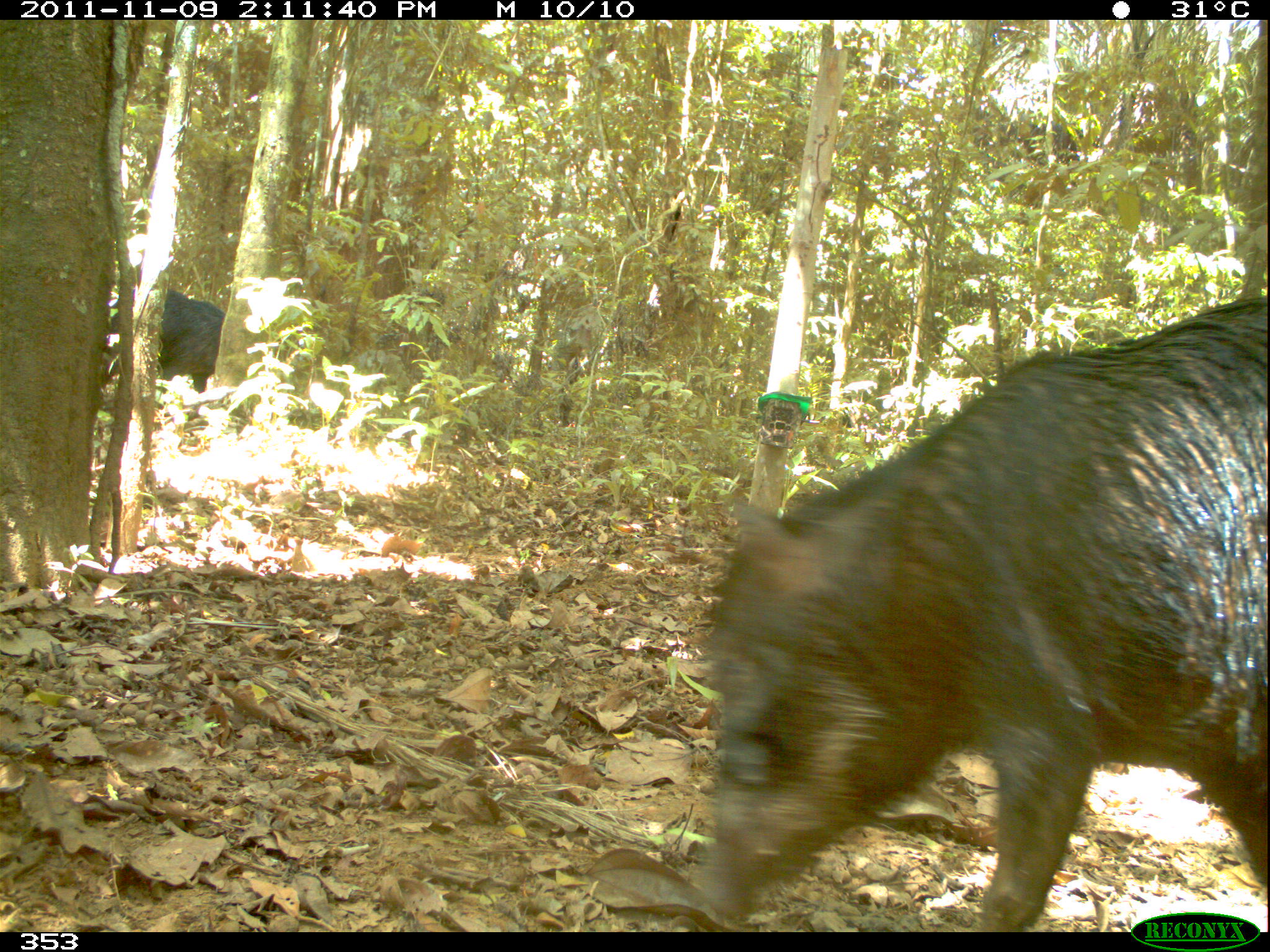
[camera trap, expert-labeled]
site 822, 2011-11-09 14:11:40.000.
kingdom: Animalia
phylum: Chordata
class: Mammalia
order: Artiodactyla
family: Tayassuidae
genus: Tayassu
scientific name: Tayassu pecari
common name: white-lipped peccary